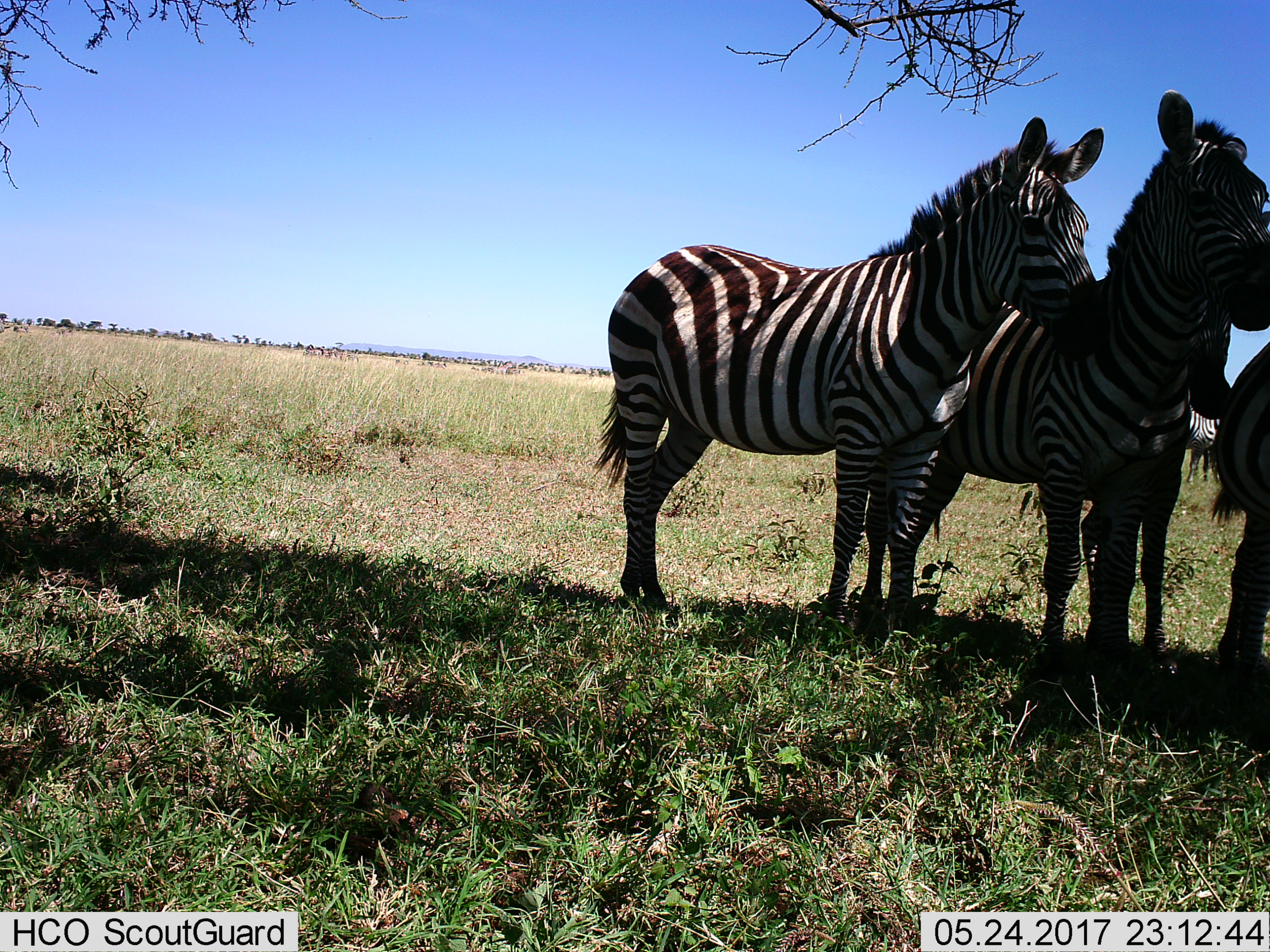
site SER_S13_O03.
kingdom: Animalia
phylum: Chordata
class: Mammalia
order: Perissodactyla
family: Equidae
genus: Equus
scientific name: Equus quagga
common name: plains zebra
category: zebraplains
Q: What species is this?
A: Zebraplains (plains zebra) (Equus quagga).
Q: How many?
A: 4.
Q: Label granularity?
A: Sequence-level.